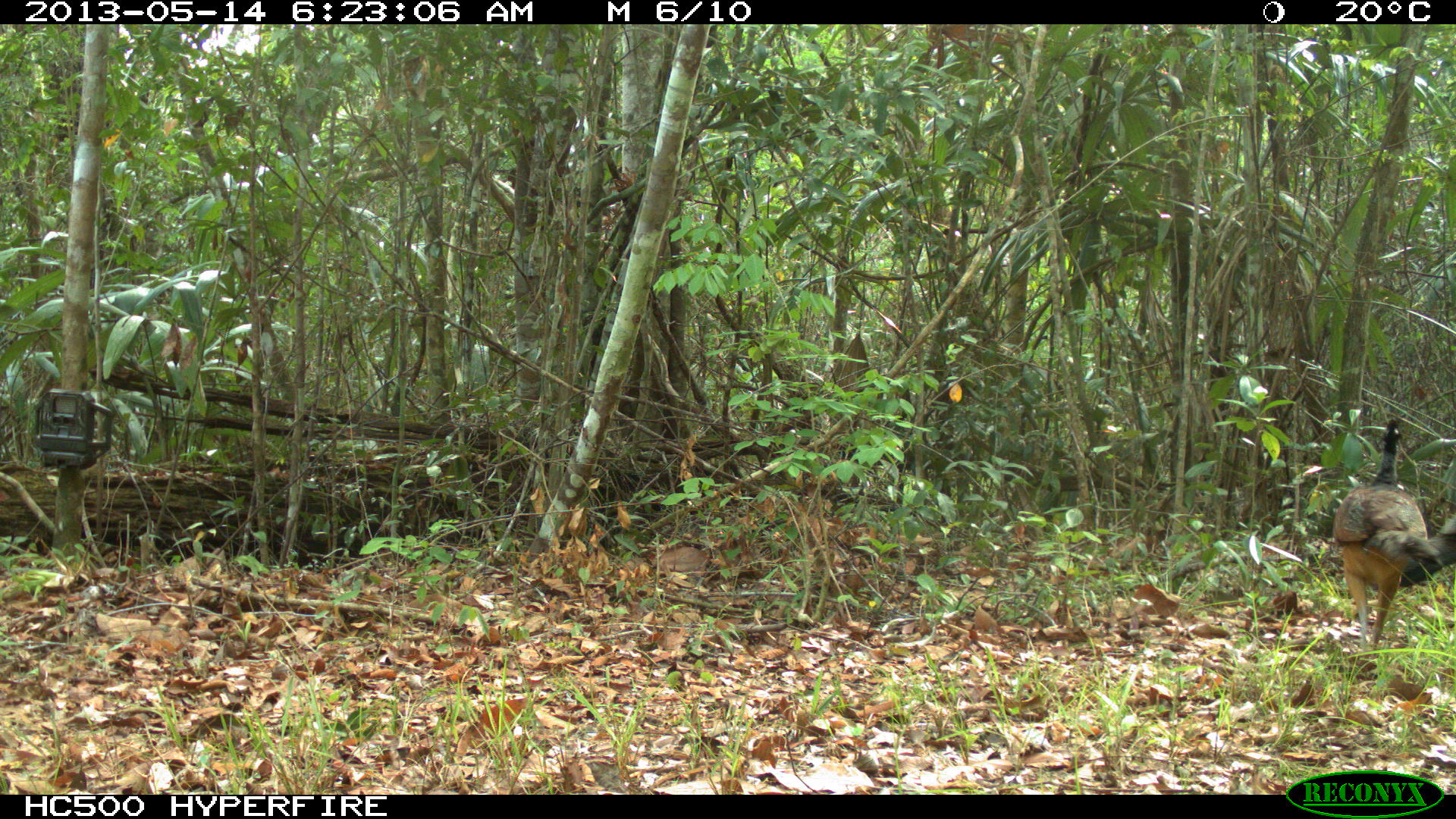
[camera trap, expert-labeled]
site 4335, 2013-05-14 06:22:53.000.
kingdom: Animalia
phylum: Chordata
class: Aves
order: Galliformes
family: Cracidae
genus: Crax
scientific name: Crax rubra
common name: great curassow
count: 2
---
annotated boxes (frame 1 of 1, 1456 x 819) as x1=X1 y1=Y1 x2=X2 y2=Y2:
crax rubra: x1=1332 y1=417 x2=1444 y2=658